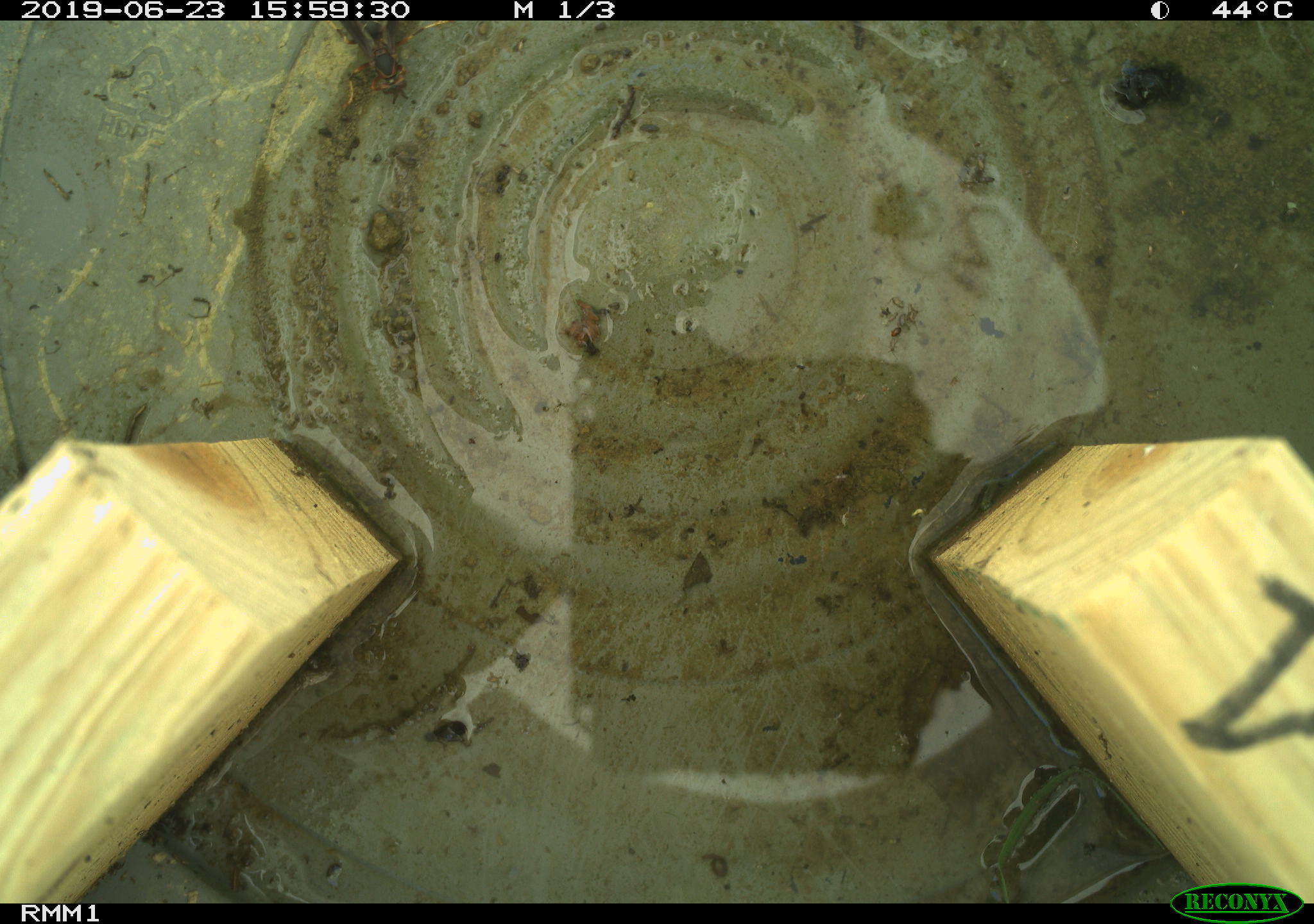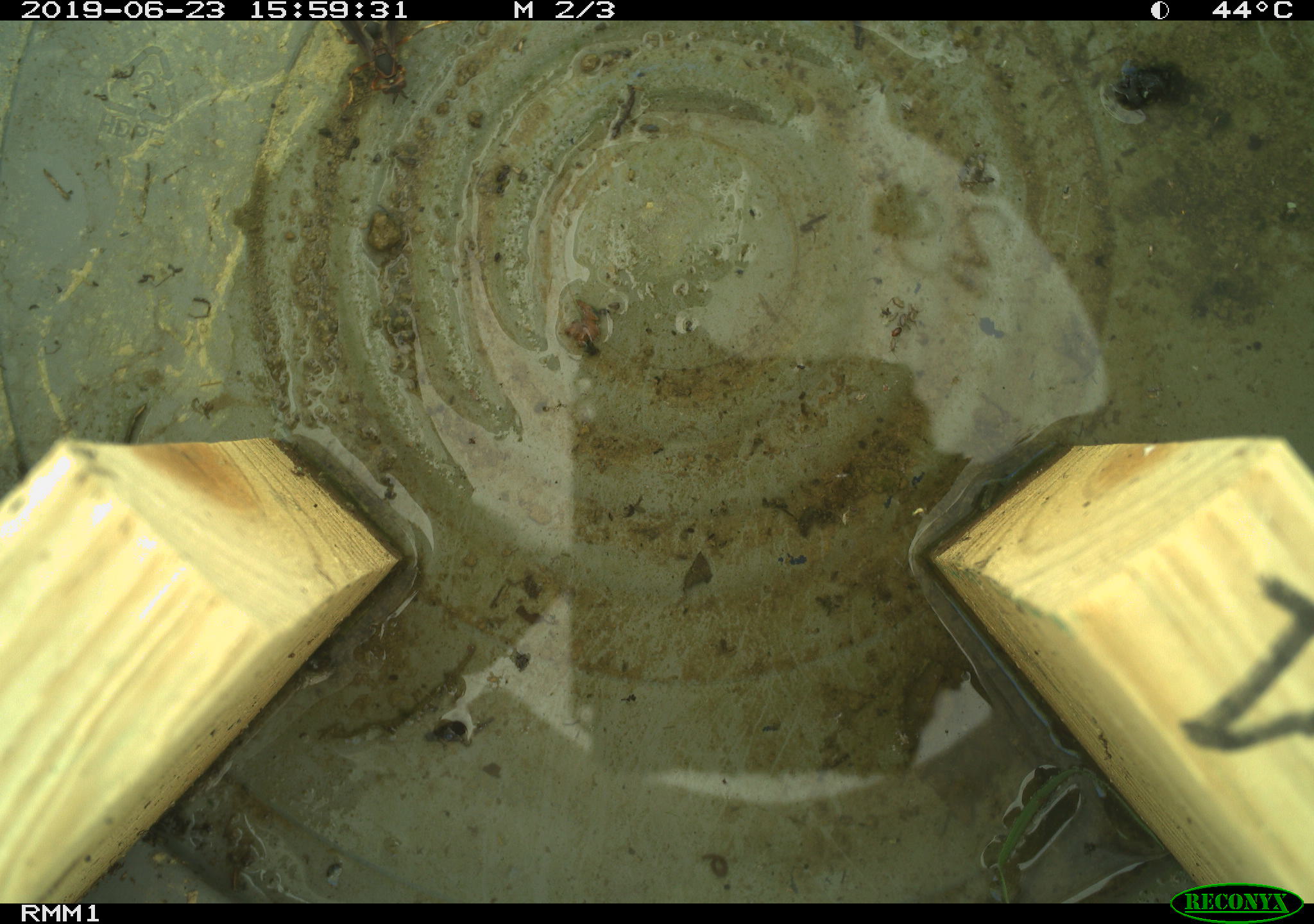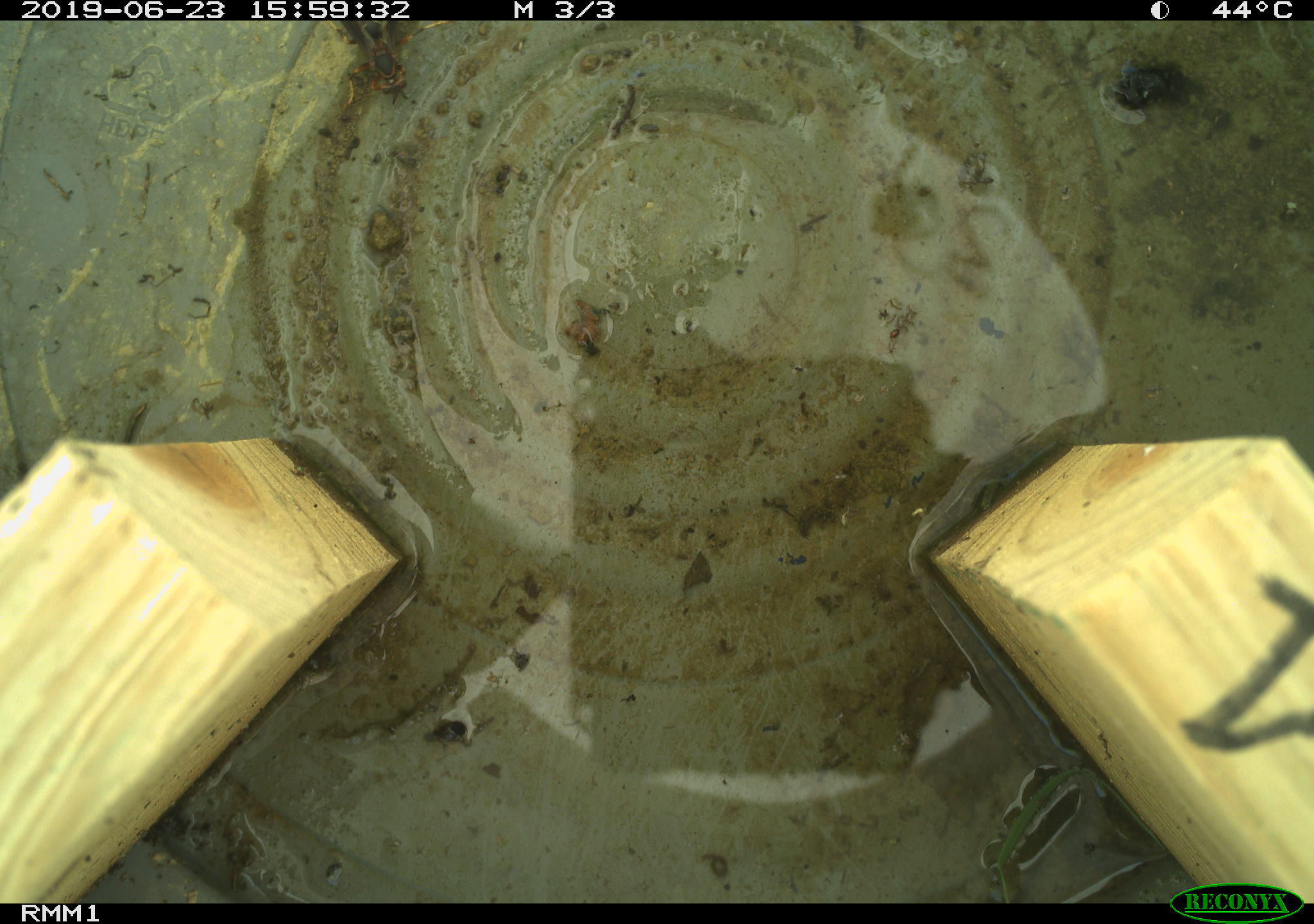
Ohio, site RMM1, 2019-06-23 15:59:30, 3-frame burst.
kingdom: Animalia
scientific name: Animalia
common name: animal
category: invertebrate